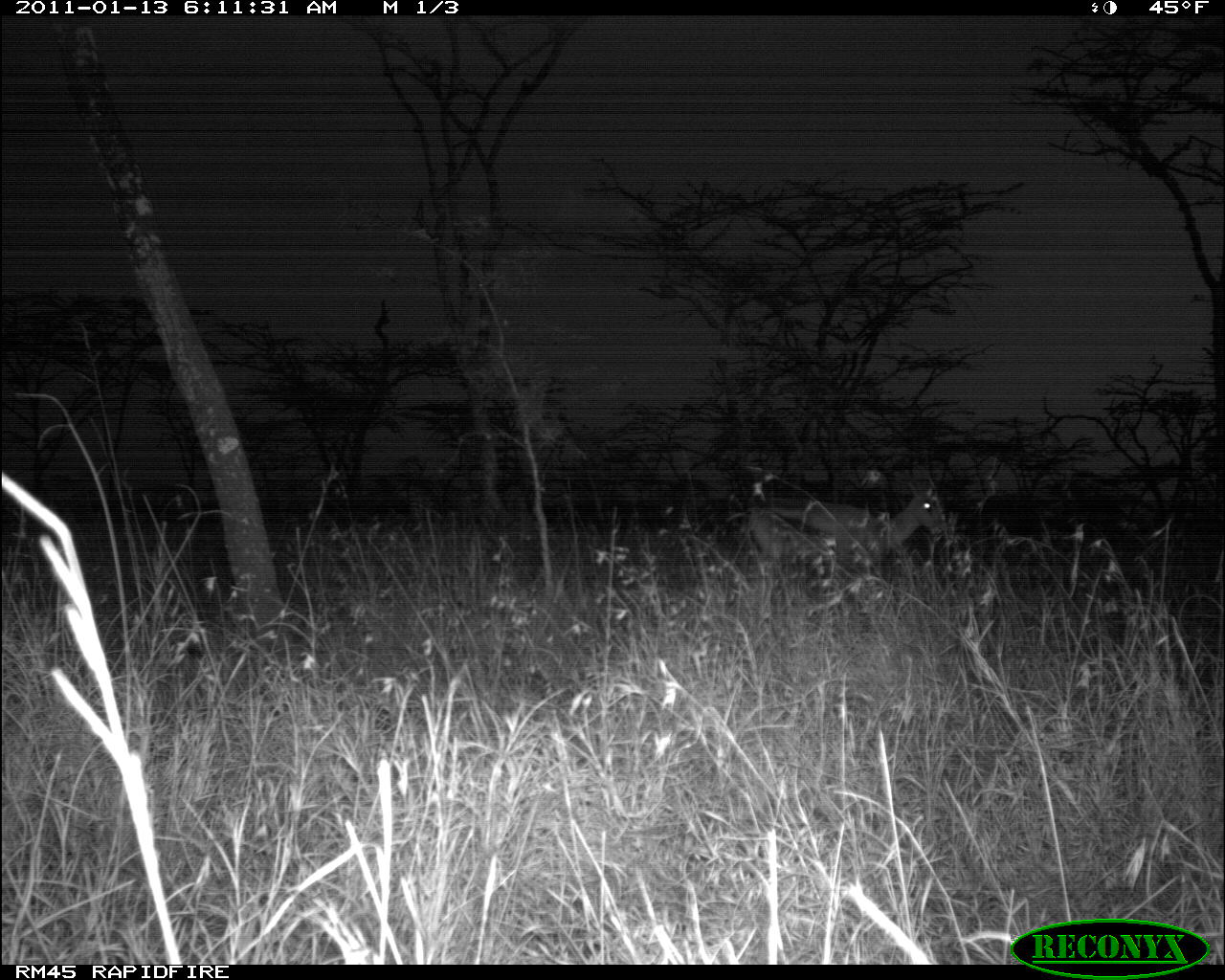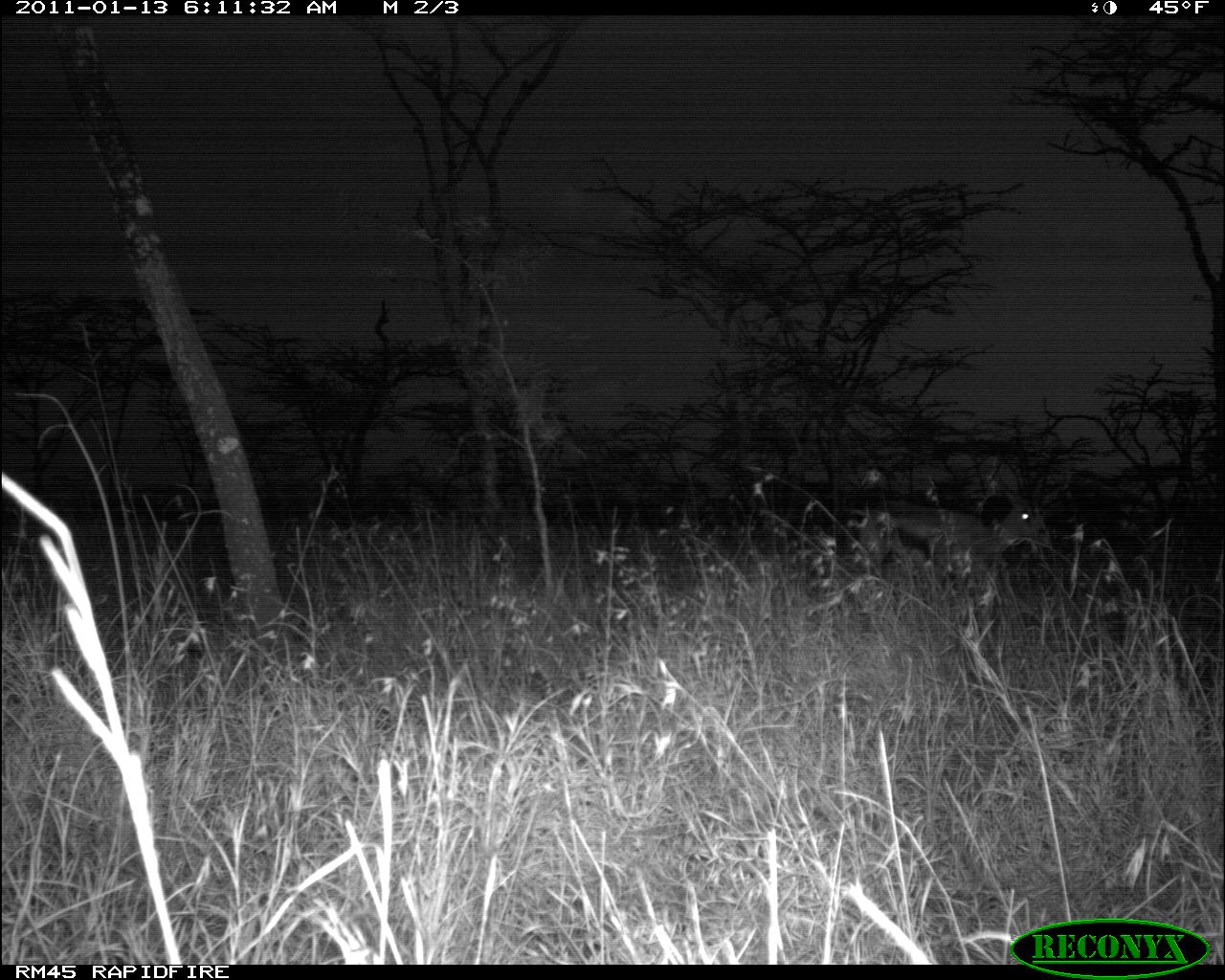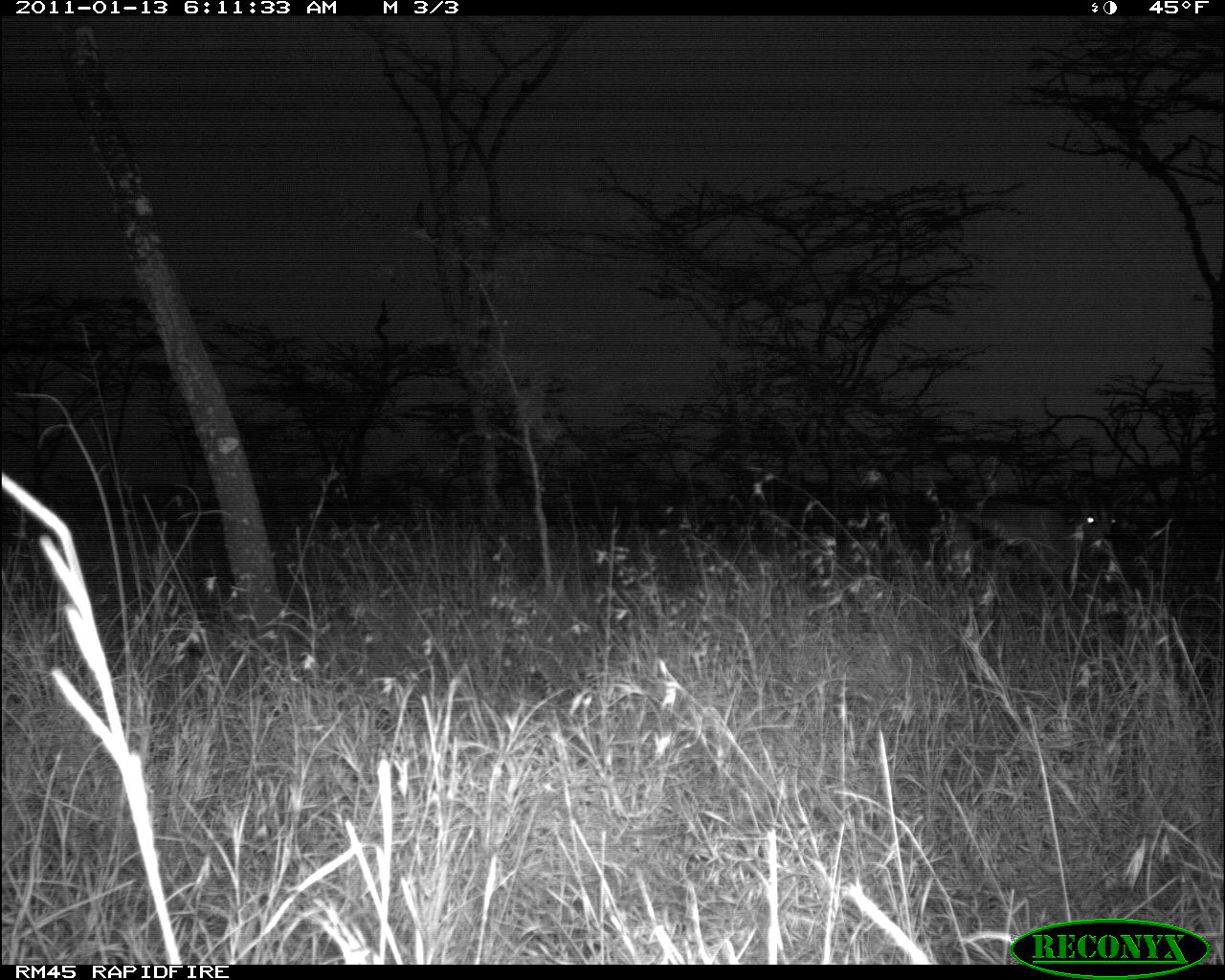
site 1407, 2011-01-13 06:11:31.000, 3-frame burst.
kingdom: Animalia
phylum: Chordata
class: Mammalia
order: Artiodactyla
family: Bovidae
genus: Madoqua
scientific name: Madoqua guentheri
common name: günther's dik-dik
Madoqua guentheri (günther's dik-dik), count 1.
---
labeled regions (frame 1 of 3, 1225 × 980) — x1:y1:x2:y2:
madoqua guentheri: 743:485:944:562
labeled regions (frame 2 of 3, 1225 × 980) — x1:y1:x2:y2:
madoqua guentheri: 860:490:1049:565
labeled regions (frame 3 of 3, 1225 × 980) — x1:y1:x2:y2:
madoqua guentheri: 942:499:1116:586